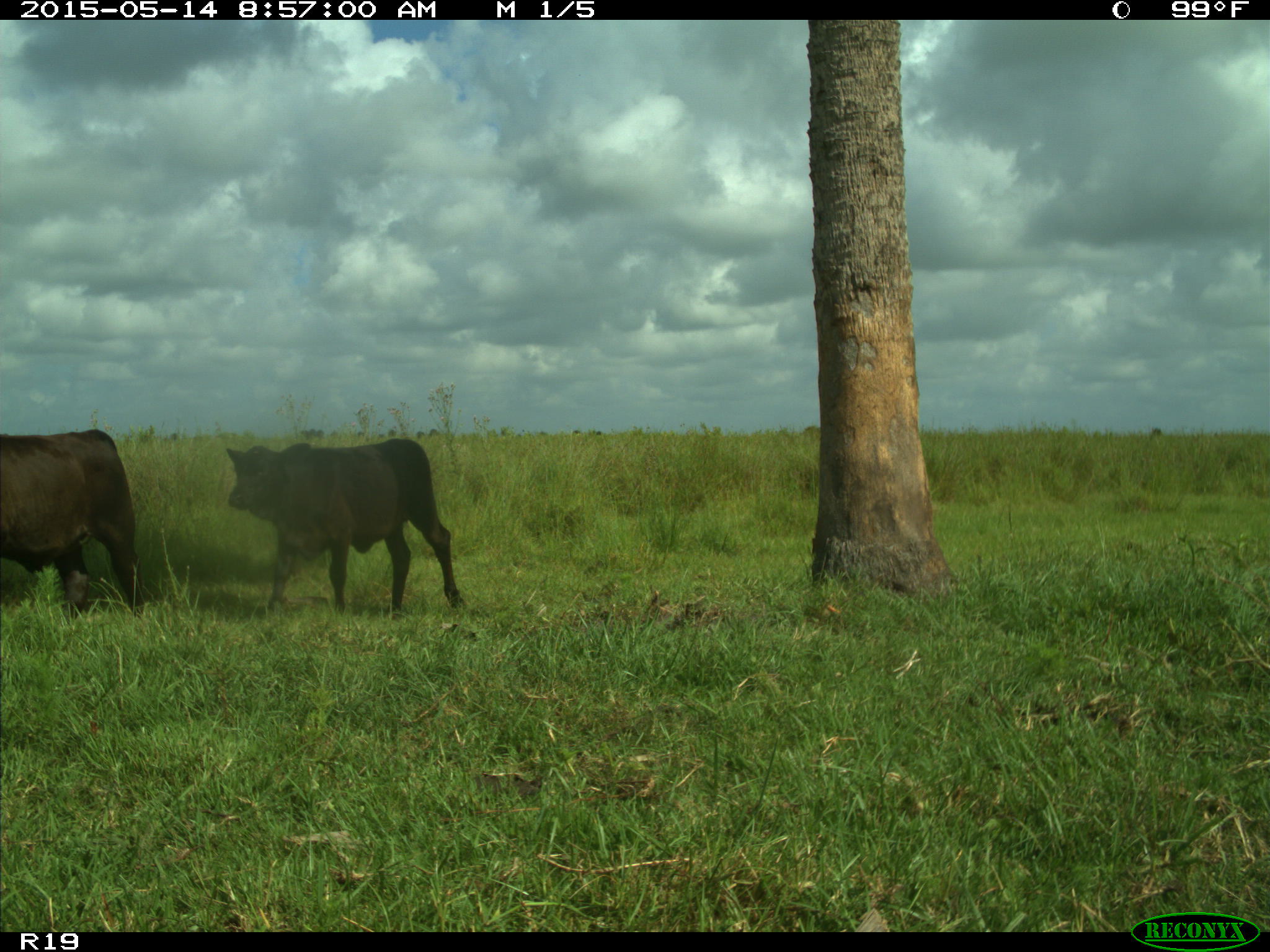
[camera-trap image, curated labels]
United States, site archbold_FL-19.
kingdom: Animalia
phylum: Chordata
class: Mammalia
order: Artiodactyla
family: Bovidae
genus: Bos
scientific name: Bos taurus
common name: domestic cow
Bos taurus (domestic cow).